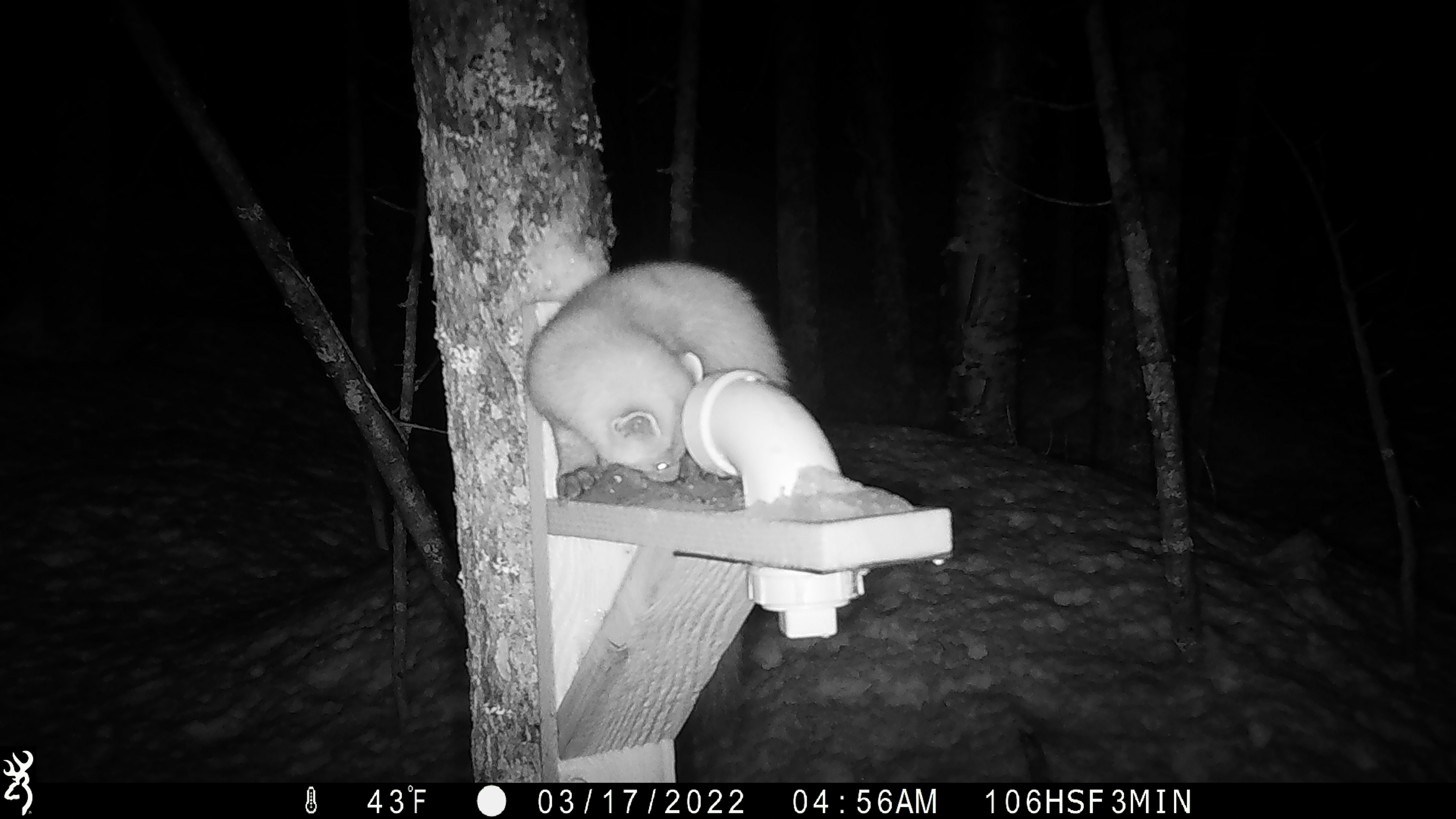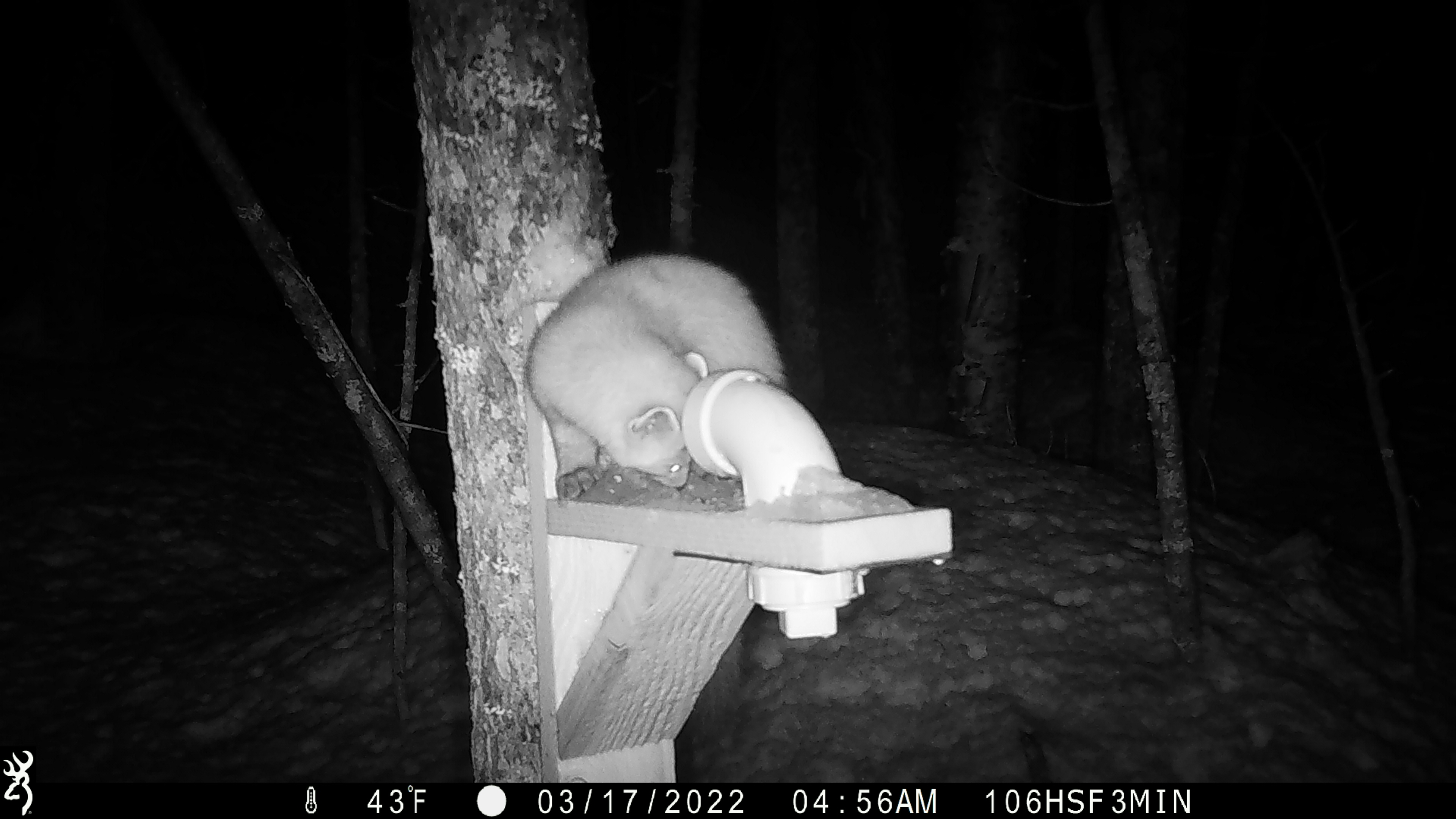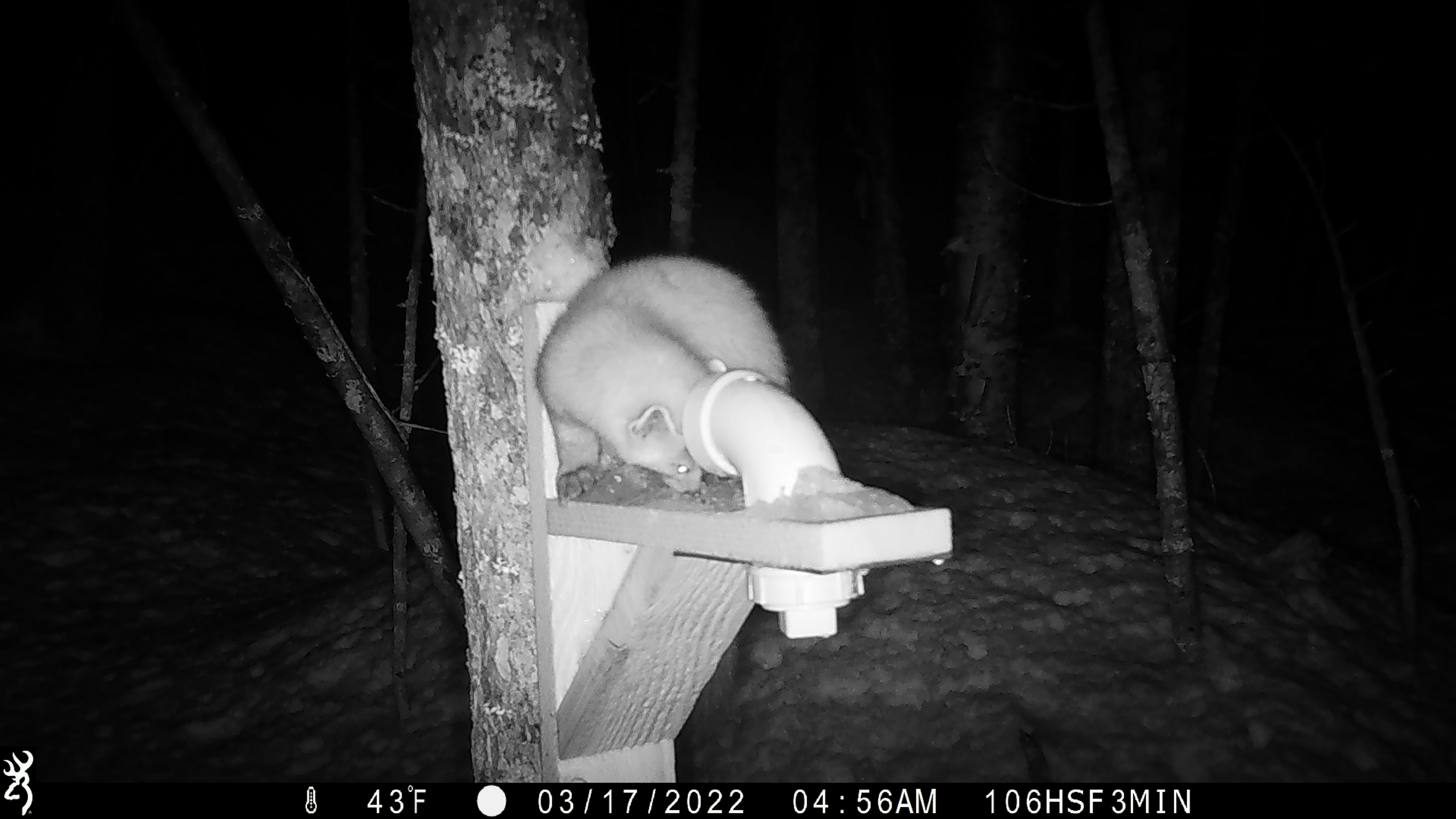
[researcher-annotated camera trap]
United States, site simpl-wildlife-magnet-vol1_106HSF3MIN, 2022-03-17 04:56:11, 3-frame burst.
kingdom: Animalia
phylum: Chordata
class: Mammalia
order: Carnivora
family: Mustelidae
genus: Martes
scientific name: Martes americana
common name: american marten